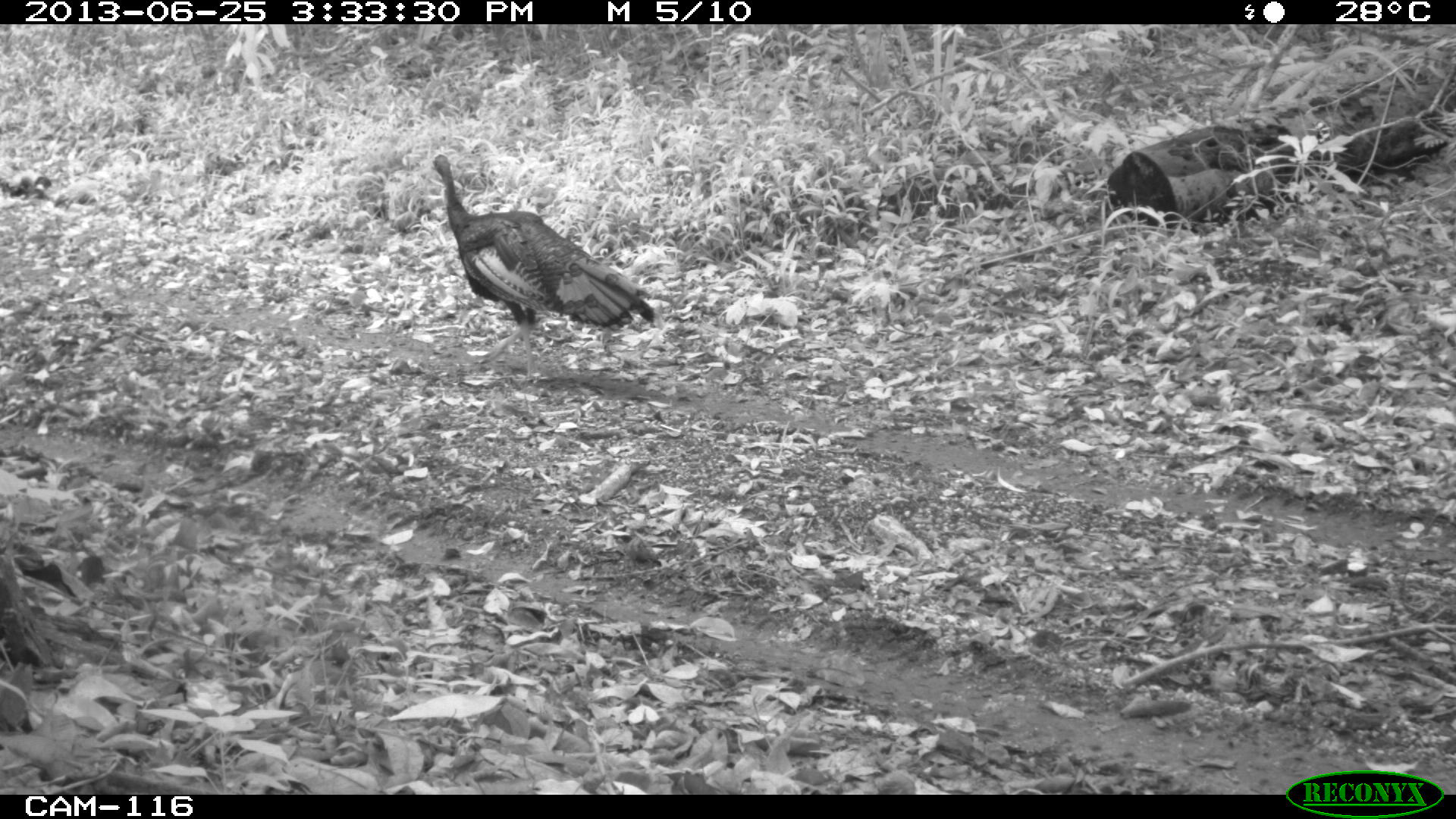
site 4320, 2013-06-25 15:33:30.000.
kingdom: Animalia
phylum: Chordata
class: Aves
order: Galliformes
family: Phasianidae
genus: Meleagris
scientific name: Meleagris ocellata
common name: ocellated turkey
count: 1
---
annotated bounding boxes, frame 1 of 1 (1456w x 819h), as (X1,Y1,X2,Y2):
meleagris ocellata: (430,150,655,382)